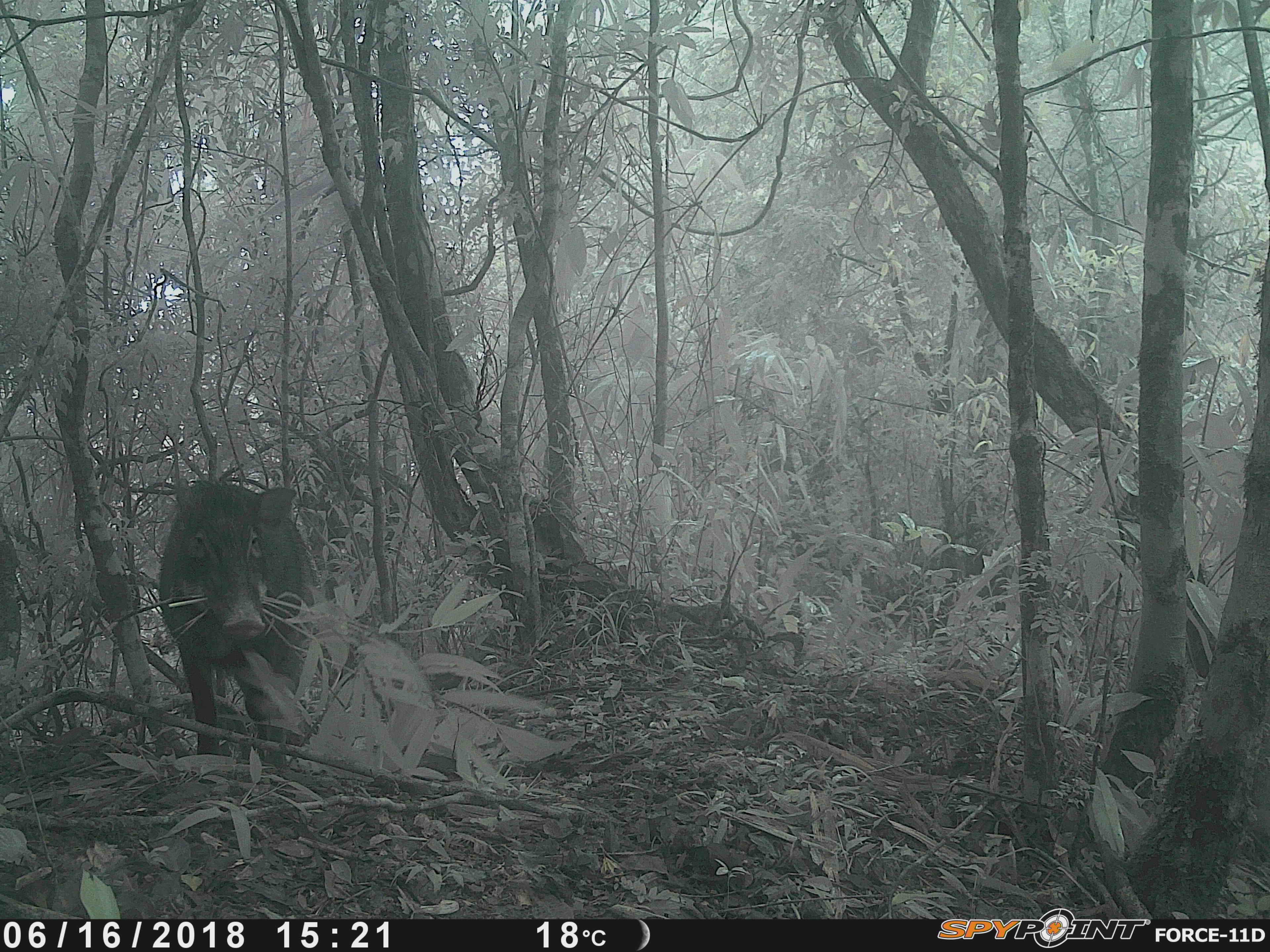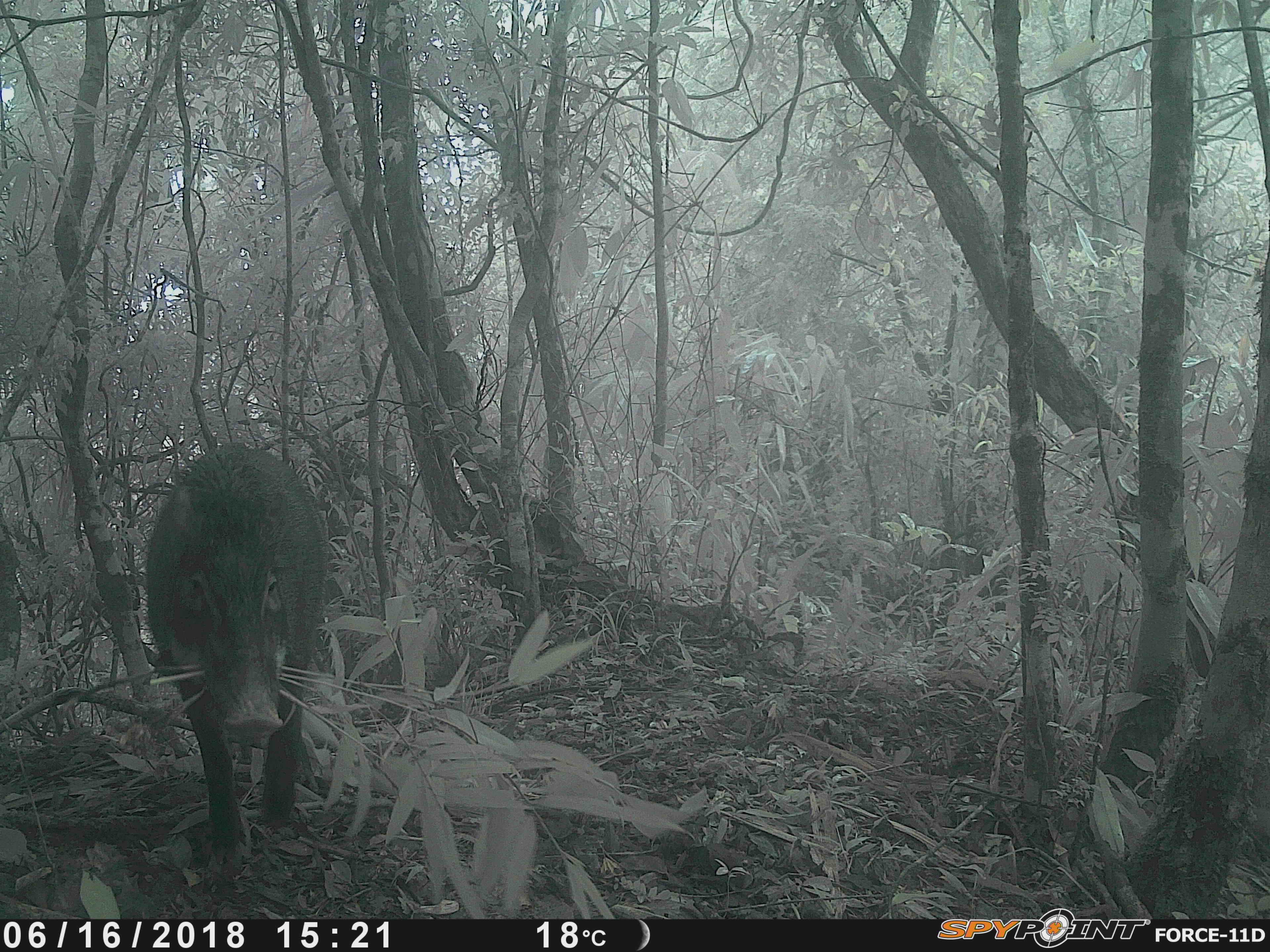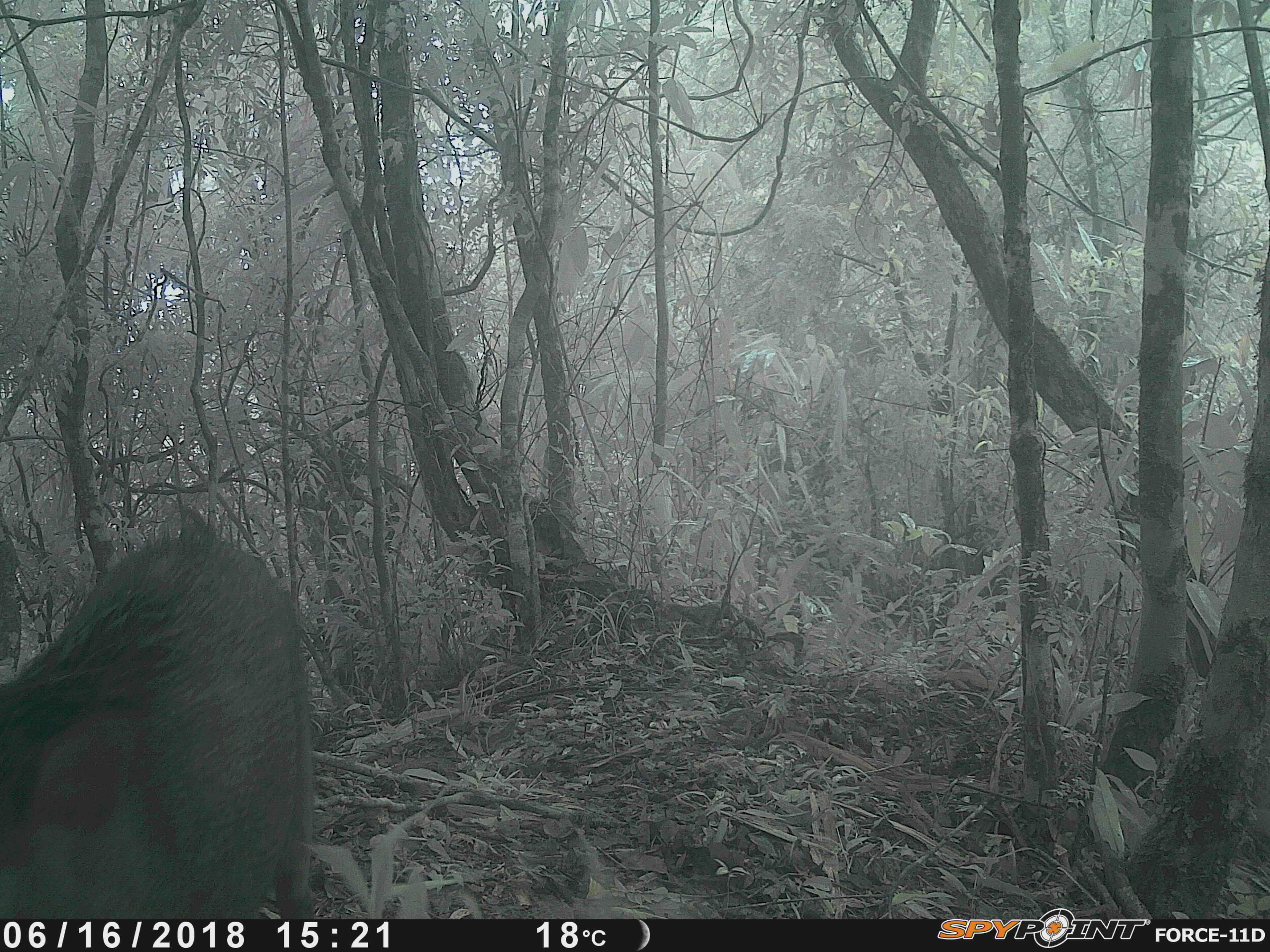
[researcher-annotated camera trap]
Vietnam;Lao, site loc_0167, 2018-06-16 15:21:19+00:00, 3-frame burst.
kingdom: Animalia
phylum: Chordata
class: Mammalia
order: Artiodactyla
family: Suidae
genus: Sus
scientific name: Sus scrofa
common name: eurasian wild pig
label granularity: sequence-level